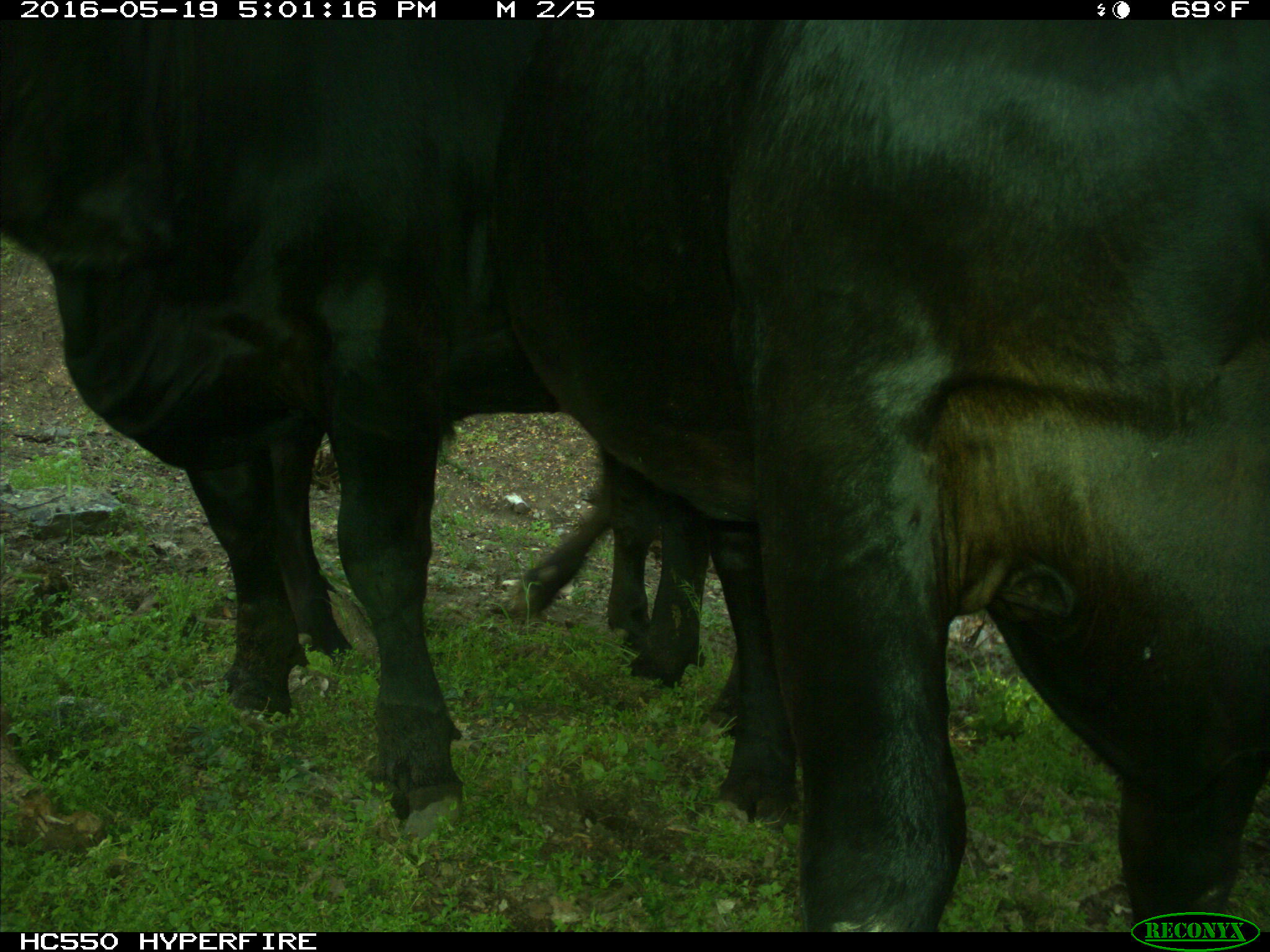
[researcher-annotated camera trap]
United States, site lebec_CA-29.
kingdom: Animalia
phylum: Chordata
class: Mammalia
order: Artiodactyla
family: Bovidae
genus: Bos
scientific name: Bos taurus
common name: domestic cow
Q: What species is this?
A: Bos taurus (domestic cow).